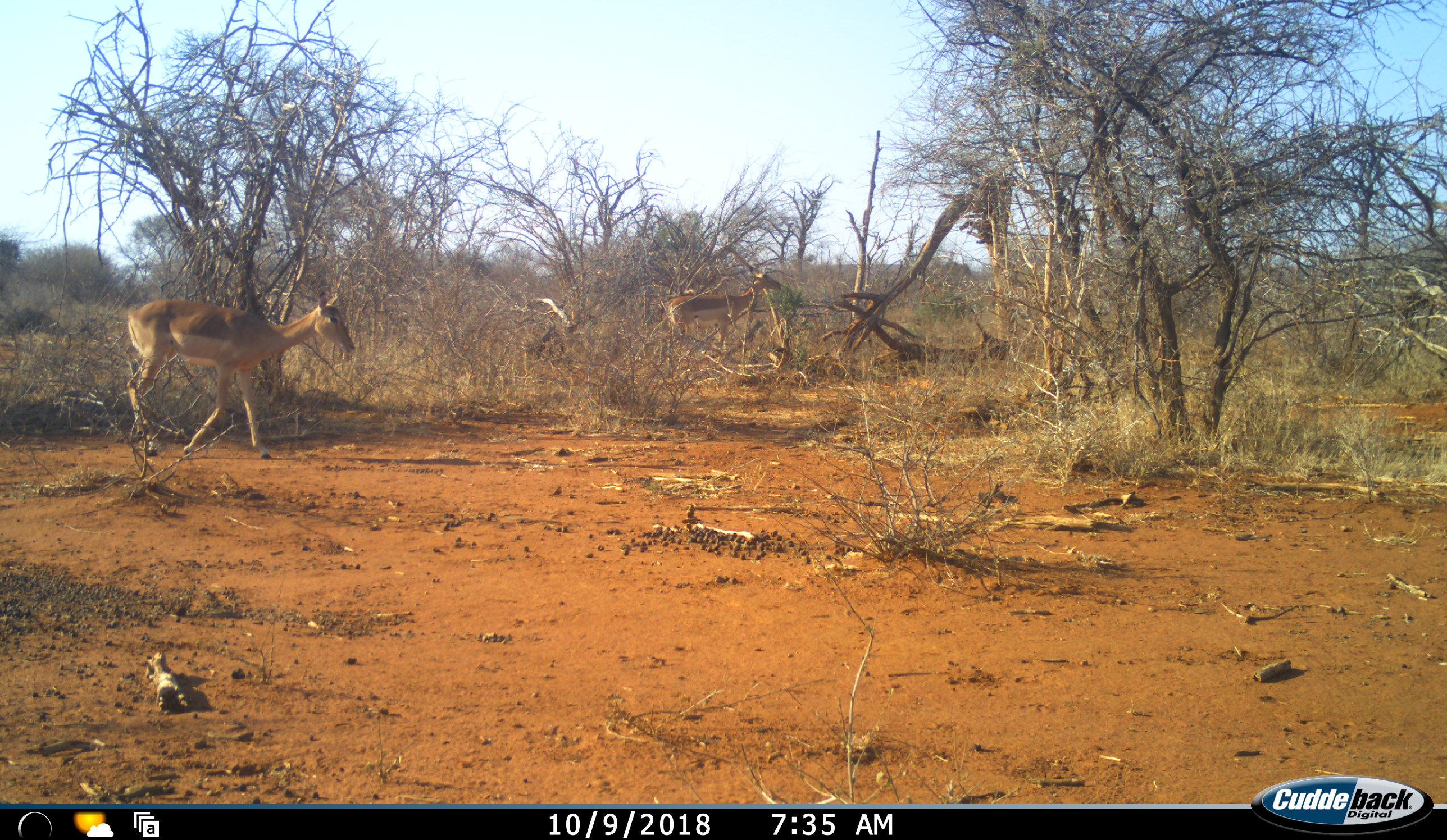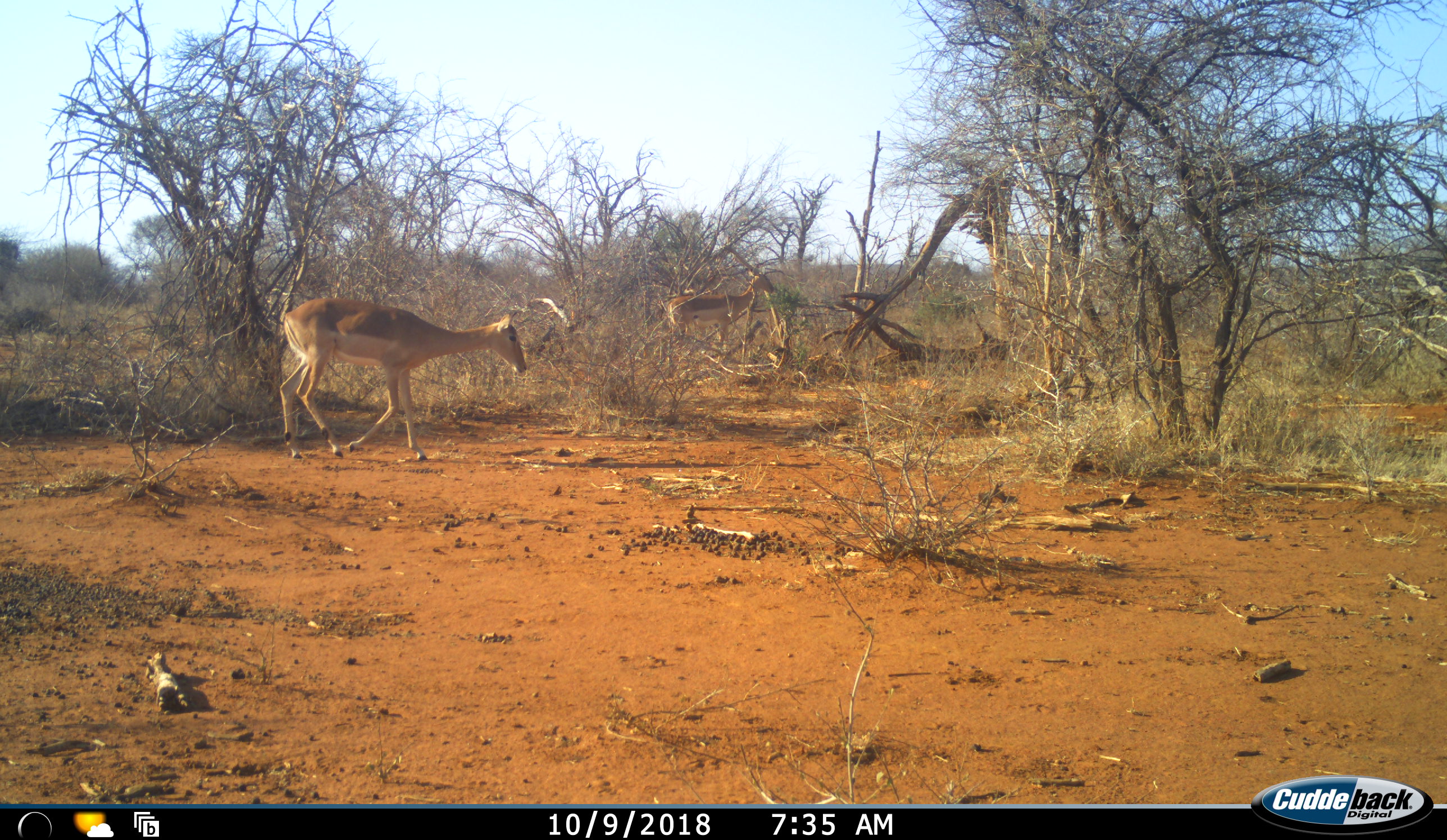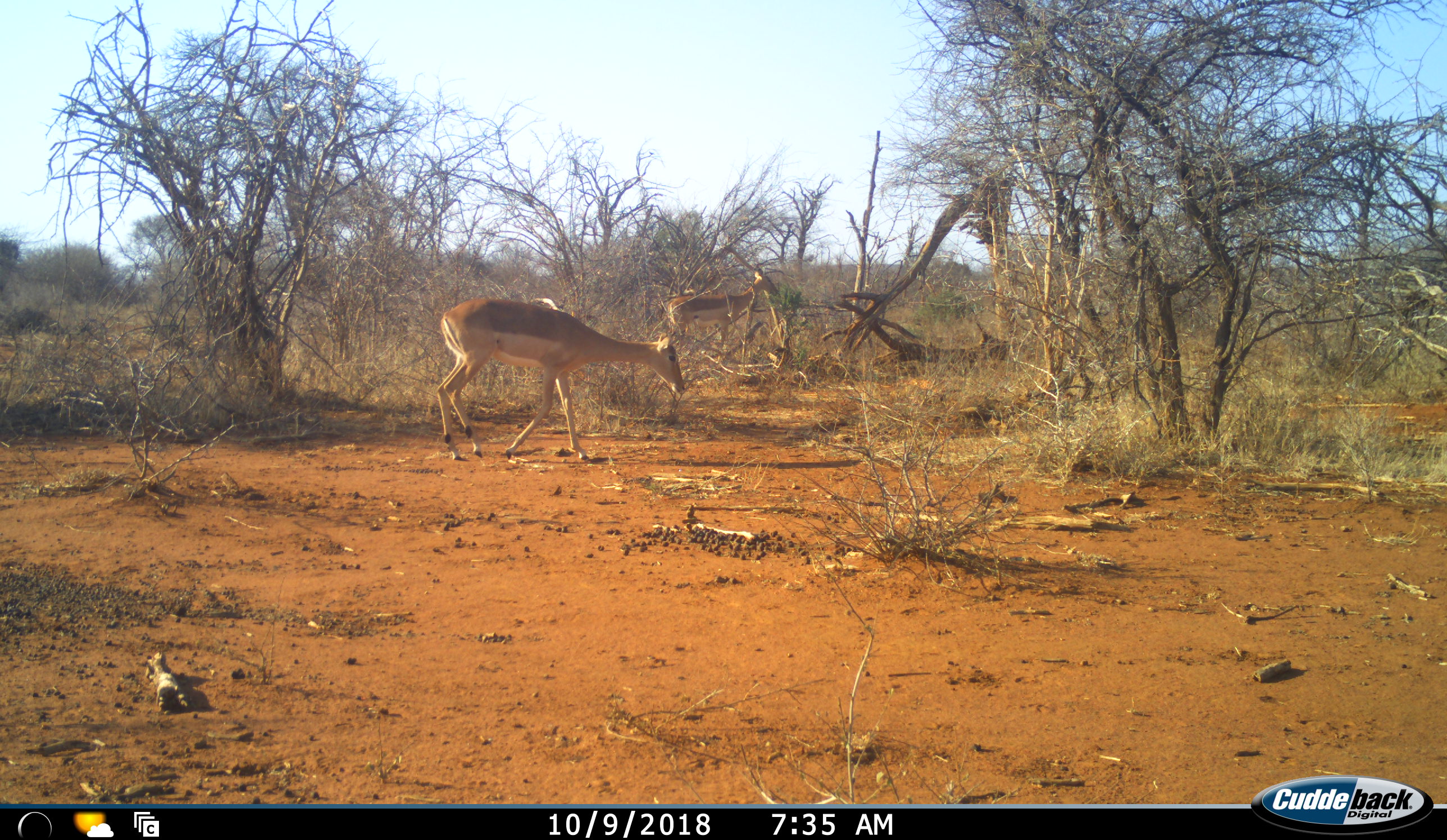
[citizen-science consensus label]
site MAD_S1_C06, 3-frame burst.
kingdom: Animalia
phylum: Chordata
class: Mammalia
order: Artiodactyla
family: Bovidae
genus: Aepyceros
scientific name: Aepyceros melampus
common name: impala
Impala (Aepyceros melampus), count 2. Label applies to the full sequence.